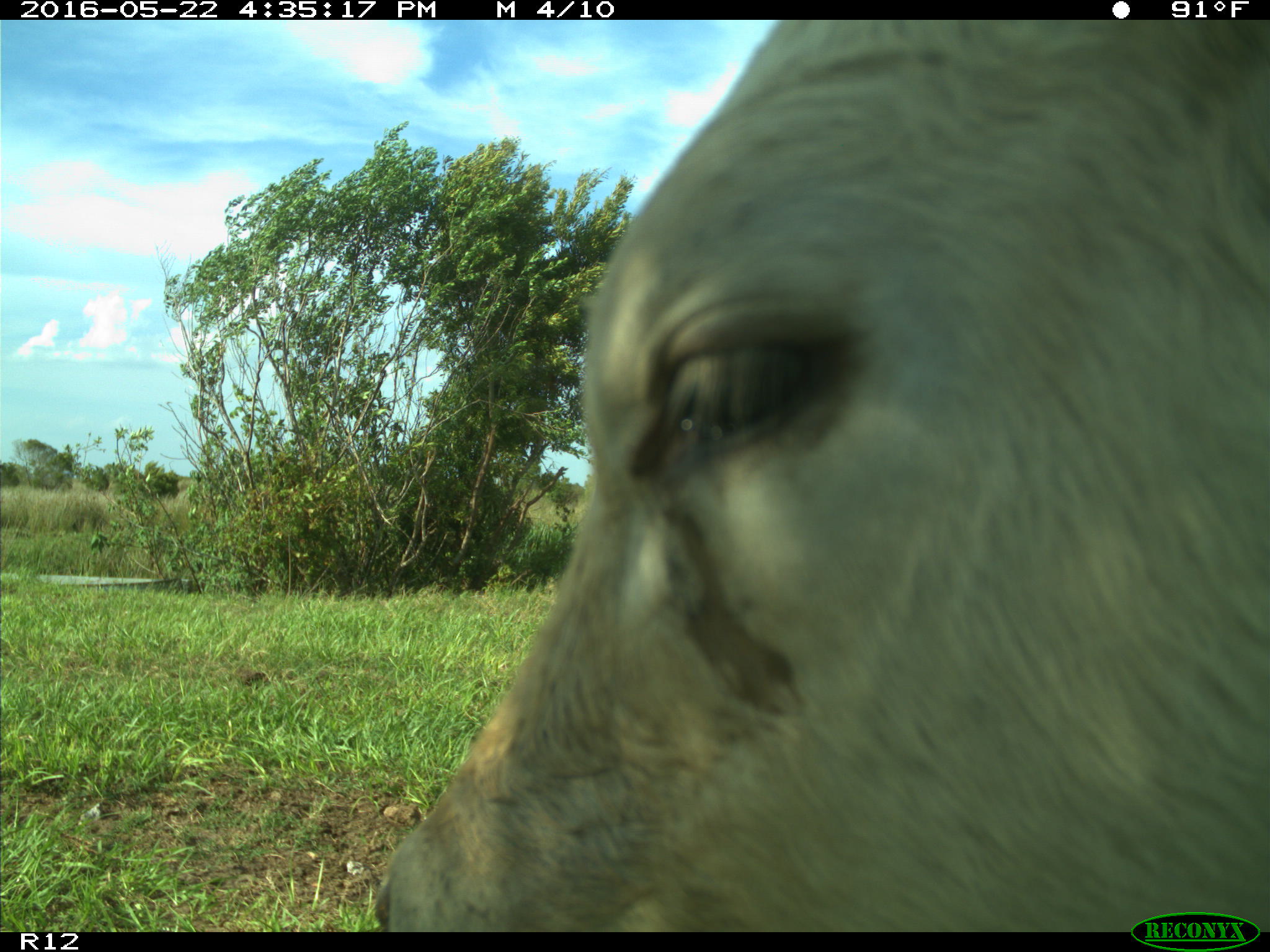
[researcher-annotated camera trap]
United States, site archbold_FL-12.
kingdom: Animalia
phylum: Chordata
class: Mammalia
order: Artiodactyla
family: Bovidae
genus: Bos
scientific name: Bos taurus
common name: domestic cow